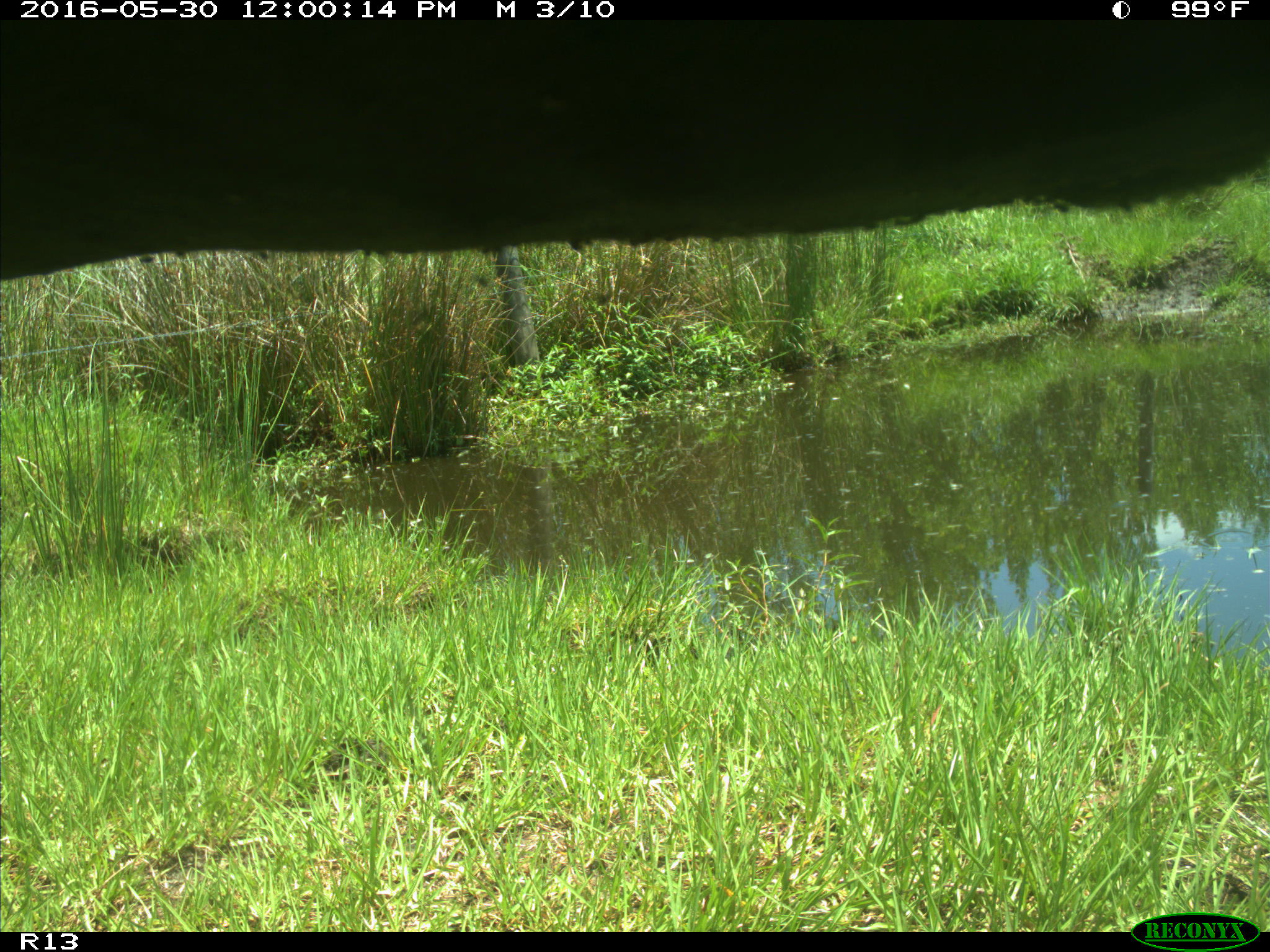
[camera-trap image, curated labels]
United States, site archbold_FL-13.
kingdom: Animalia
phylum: Chordata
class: Mammalia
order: Artiodactyla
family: Bovidae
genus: Bos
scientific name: Bos taurus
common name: domestic cow